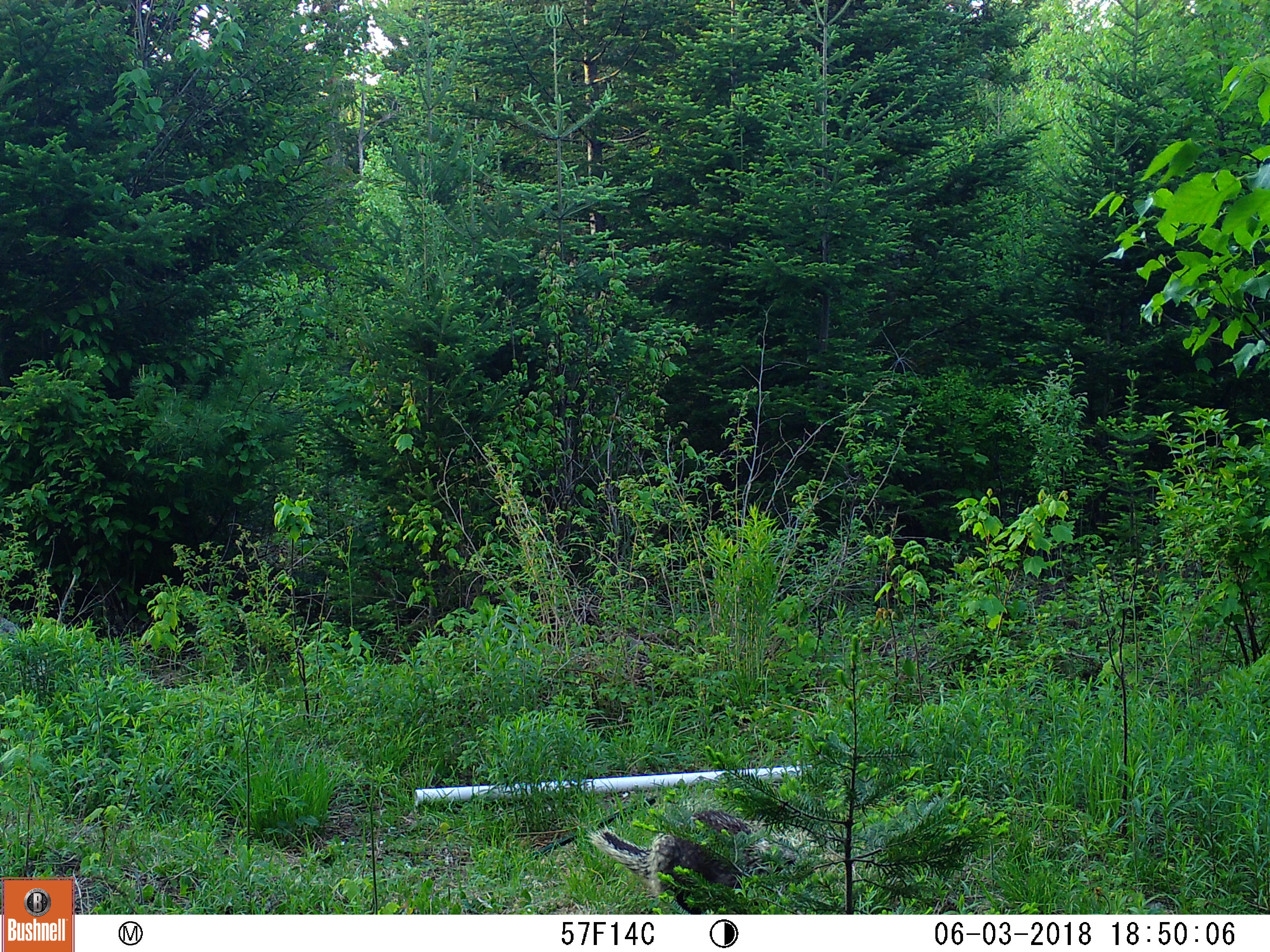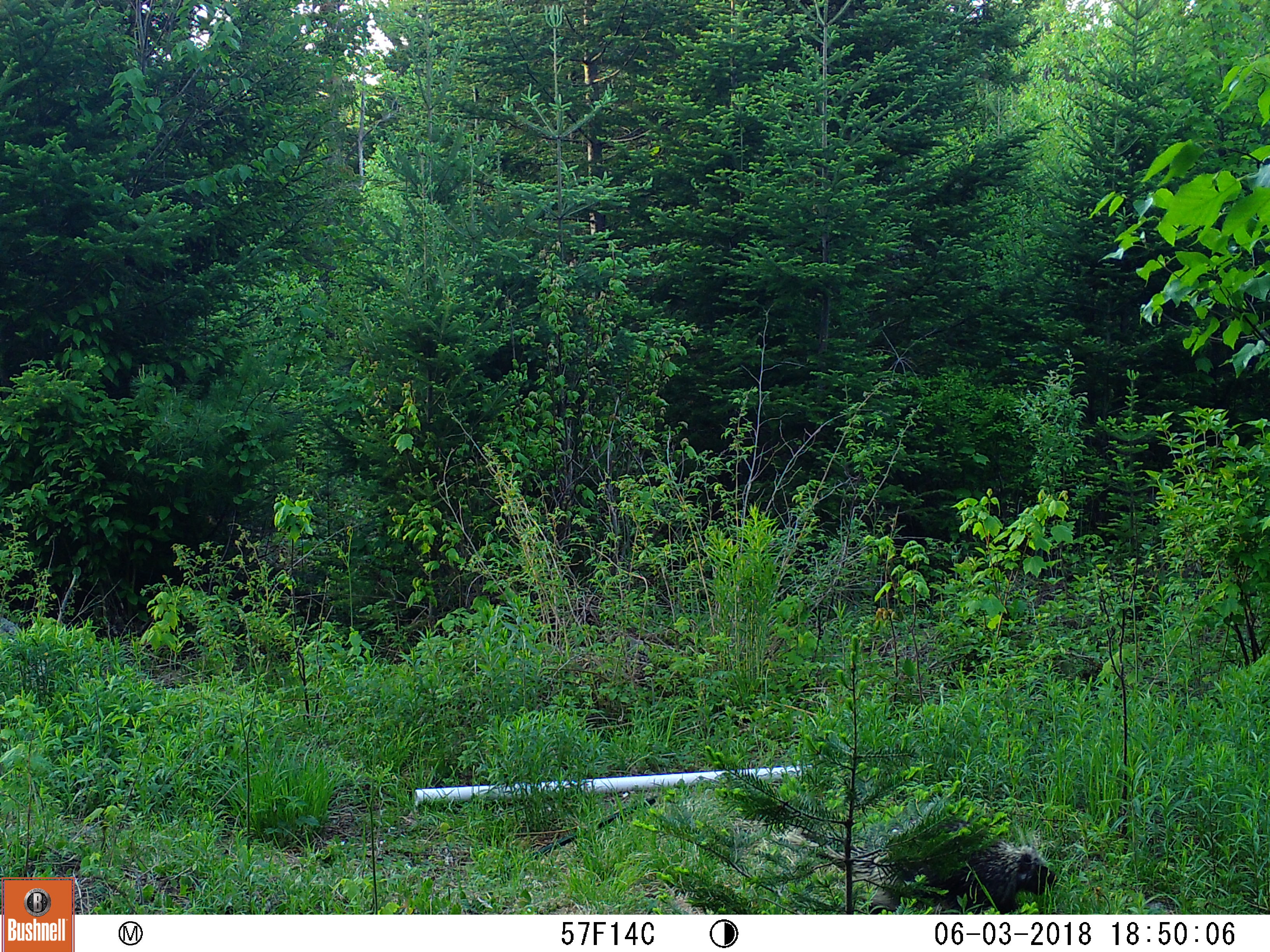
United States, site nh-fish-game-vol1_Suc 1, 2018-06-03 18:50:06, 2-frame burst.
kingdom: Animalia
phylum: Chordata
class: Mammalia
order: Rodentia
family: Erethizontidae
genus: Erethizon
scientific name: Erethizon dorsatum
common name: porcupine